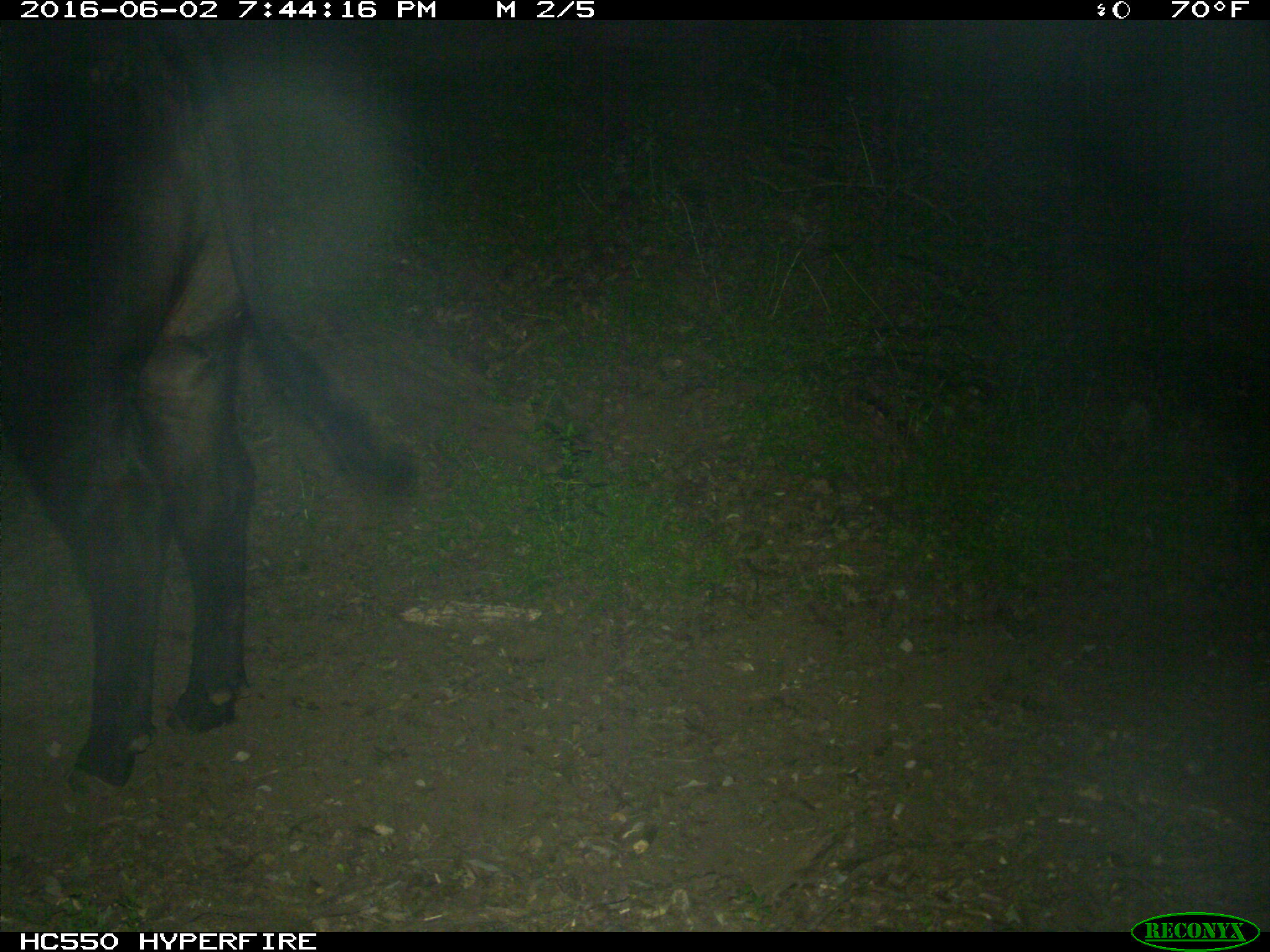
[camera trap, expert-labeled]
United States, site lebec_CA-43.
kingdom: Animalia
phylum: Chordata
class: Mammalia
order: Artiodactyla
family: Bovidae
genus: Bos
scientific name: Bos taurus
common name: domestic cow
Bos taurus (domestic cow).